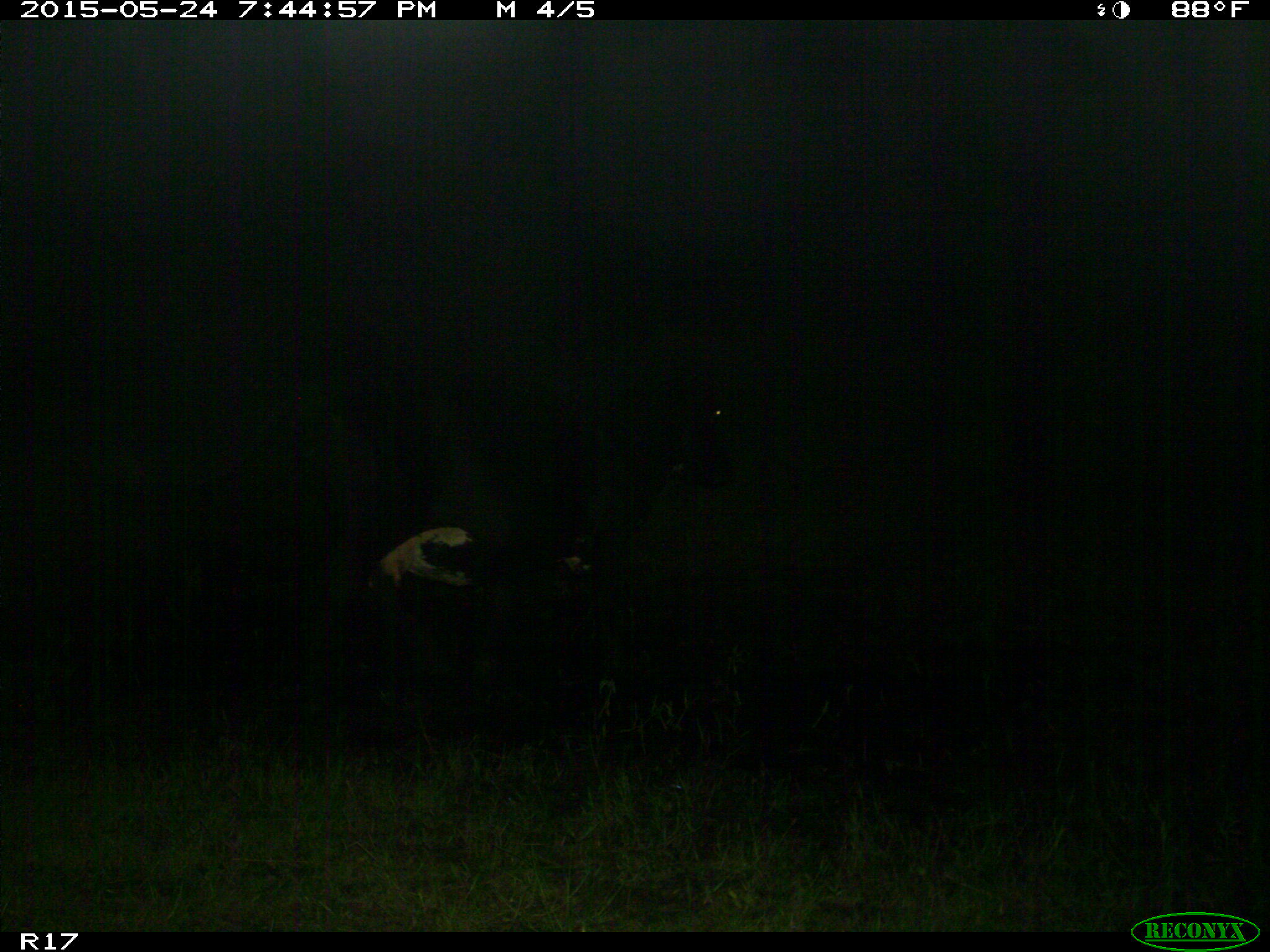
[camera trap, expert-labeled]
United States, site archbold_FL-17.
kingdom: Animalia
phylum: Chordata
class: Mammalia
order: Artiodactyla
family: Bovidae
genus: Bos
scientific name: Bos taurus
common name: domestic cow